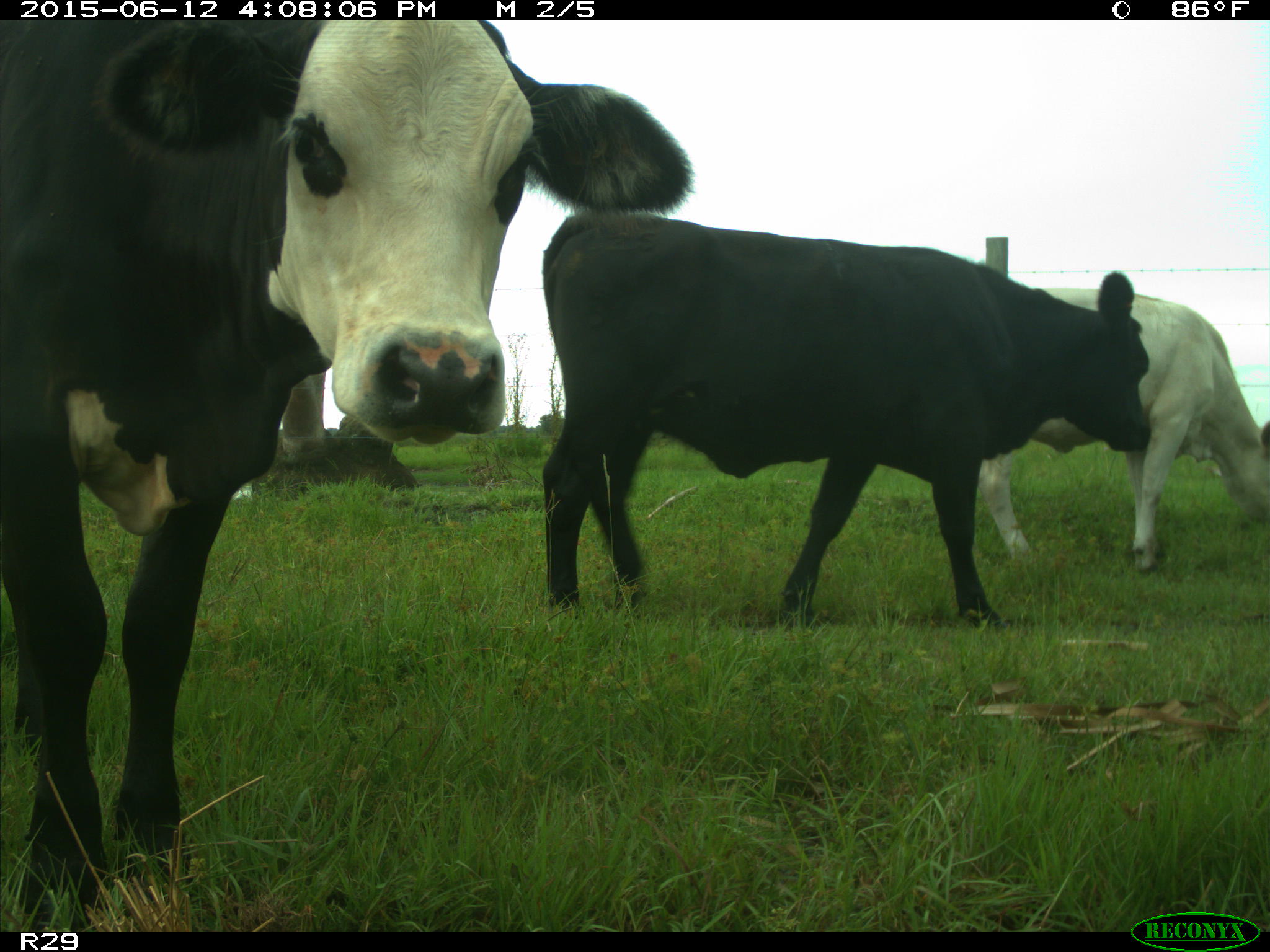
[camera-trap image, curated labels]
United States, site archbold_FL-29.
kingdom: Animalia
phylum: Chordata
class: Mammalia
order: Artiodactyla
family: Bovidae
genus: Bos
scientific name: Bos taurus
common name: domestic cow